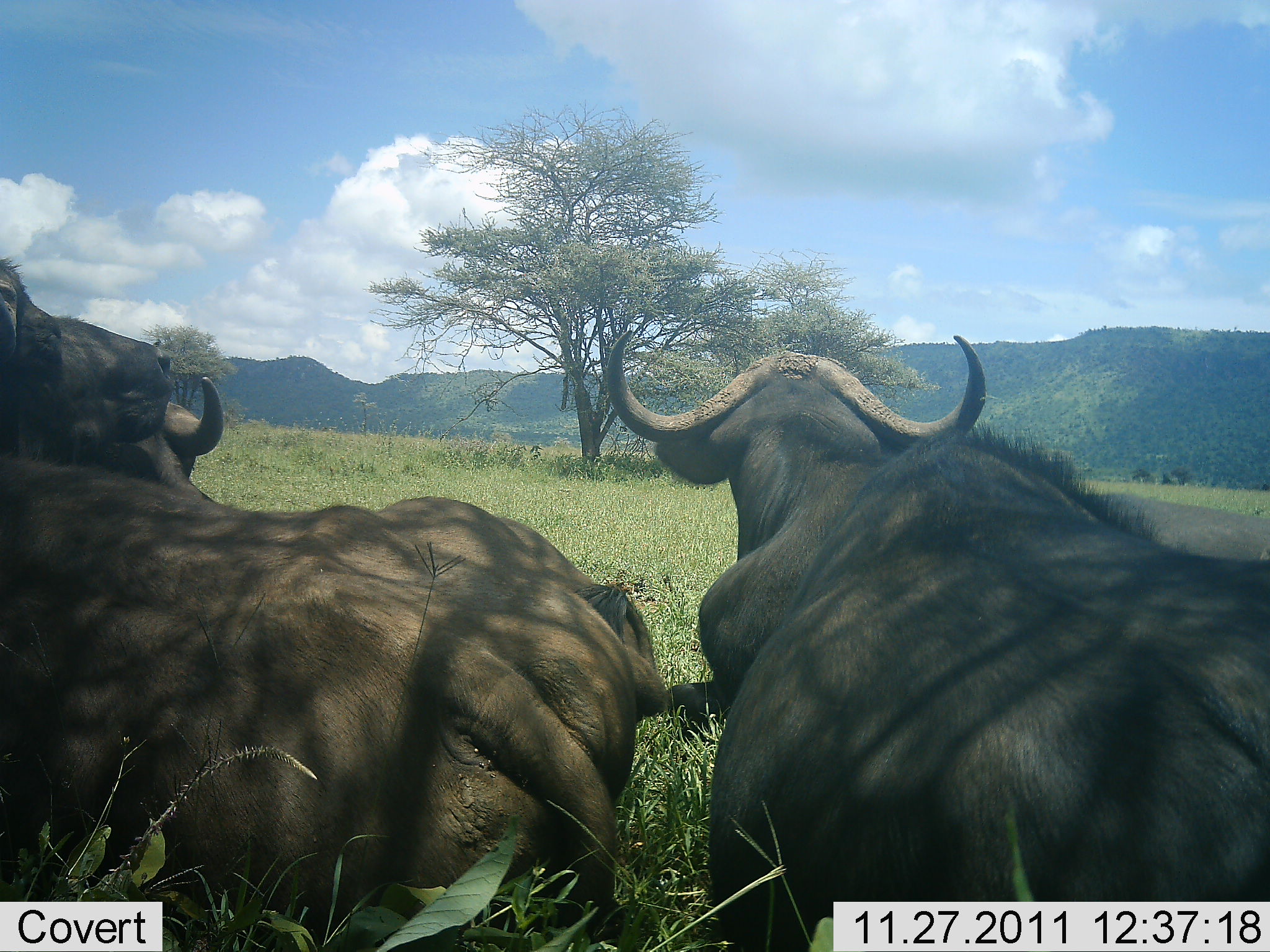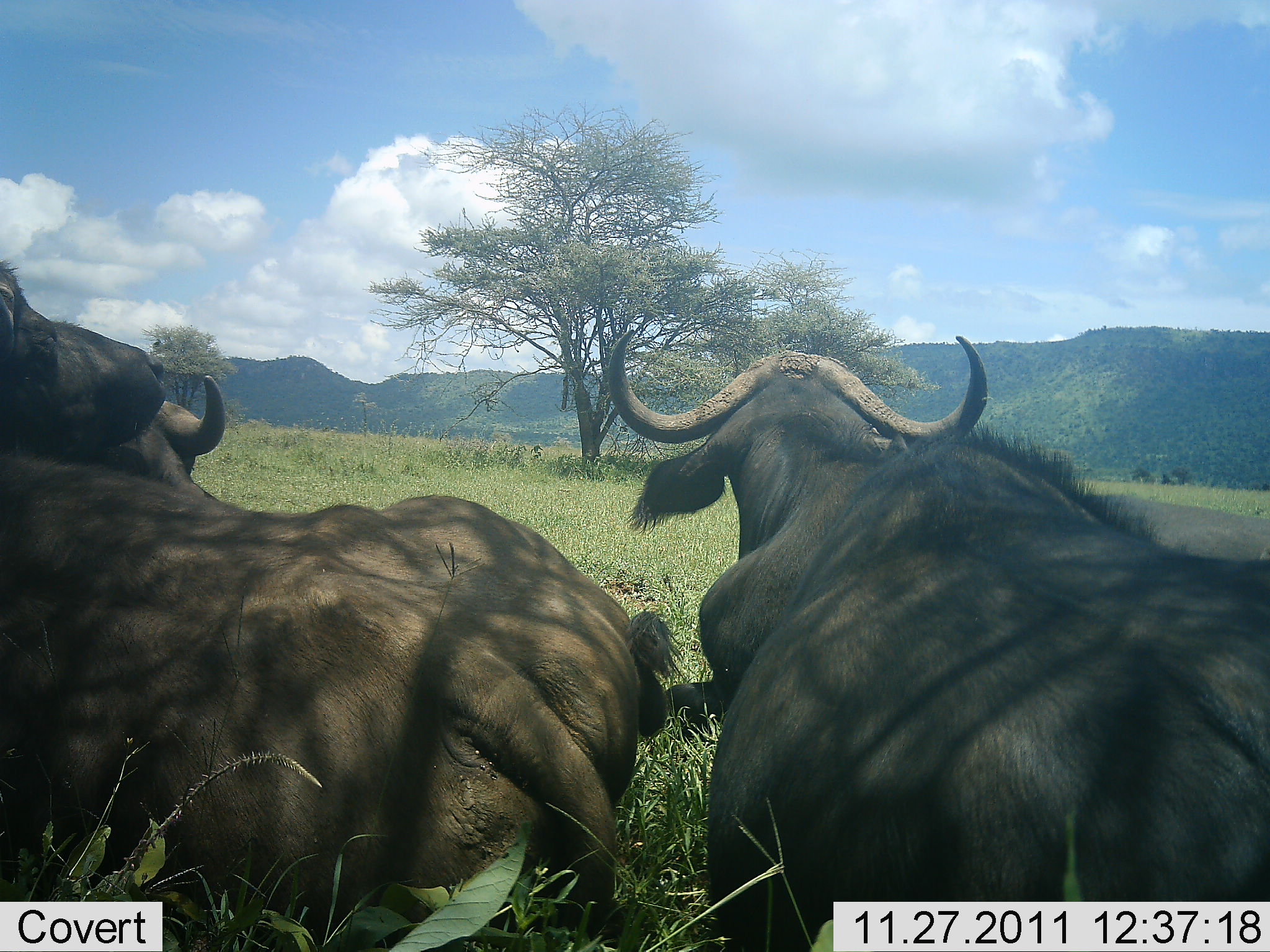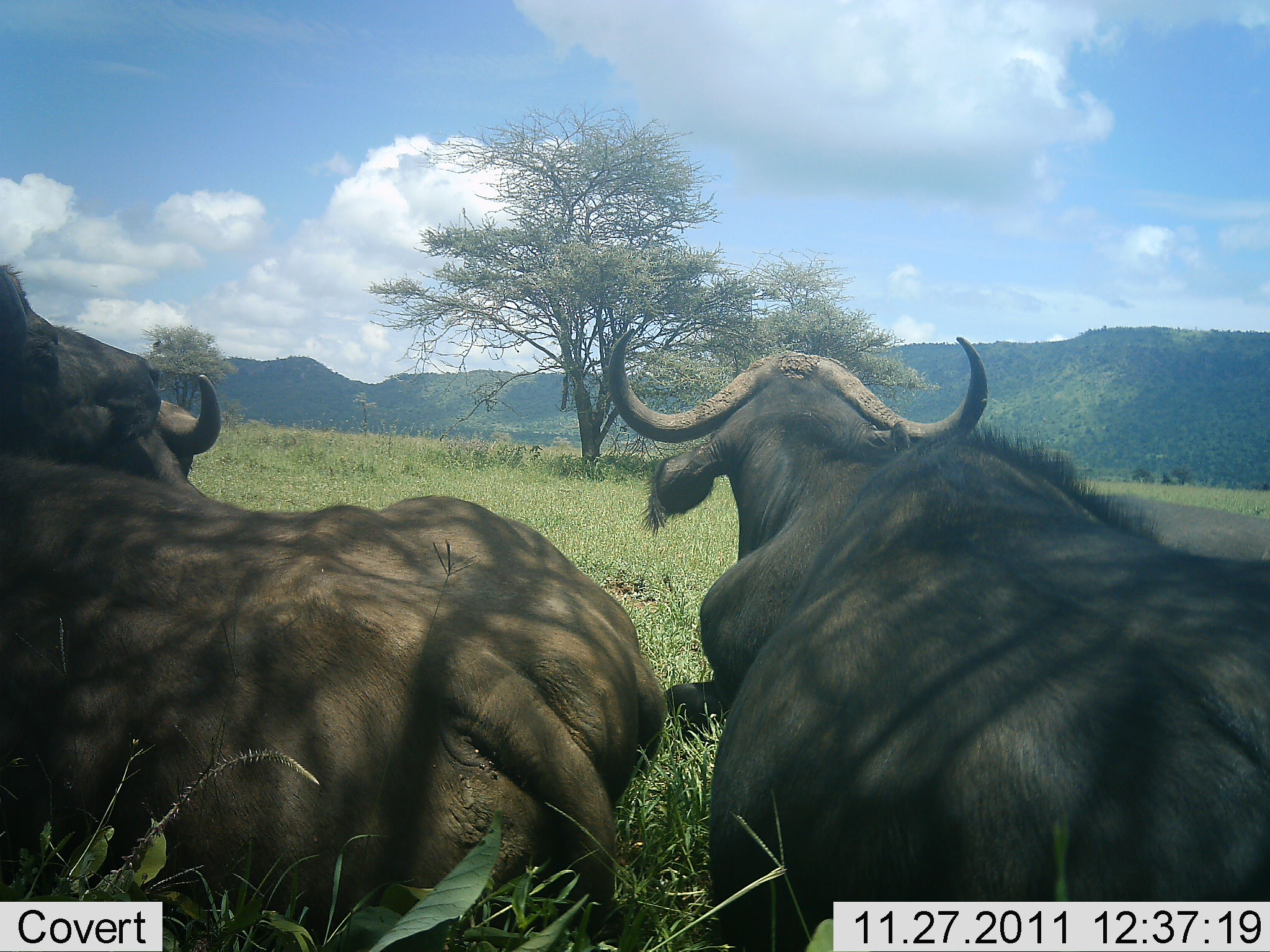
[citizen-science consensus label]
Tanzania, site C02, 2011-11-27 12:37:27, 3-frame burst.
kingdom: Animalia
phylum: Chordata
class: Mammalia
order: Artiodactyla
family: Bovidae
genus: Syncerus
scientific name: Syncerus caffer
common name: cape buffalo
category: buffalo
Buffalo (cape buffalo) (Syncerus caffer), count 3. Behavior (volunteer vote fractions): standing 25%, resting 75%, moving 0%, interacting 0%. Young present (vote fraction): 6%. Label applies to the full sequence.